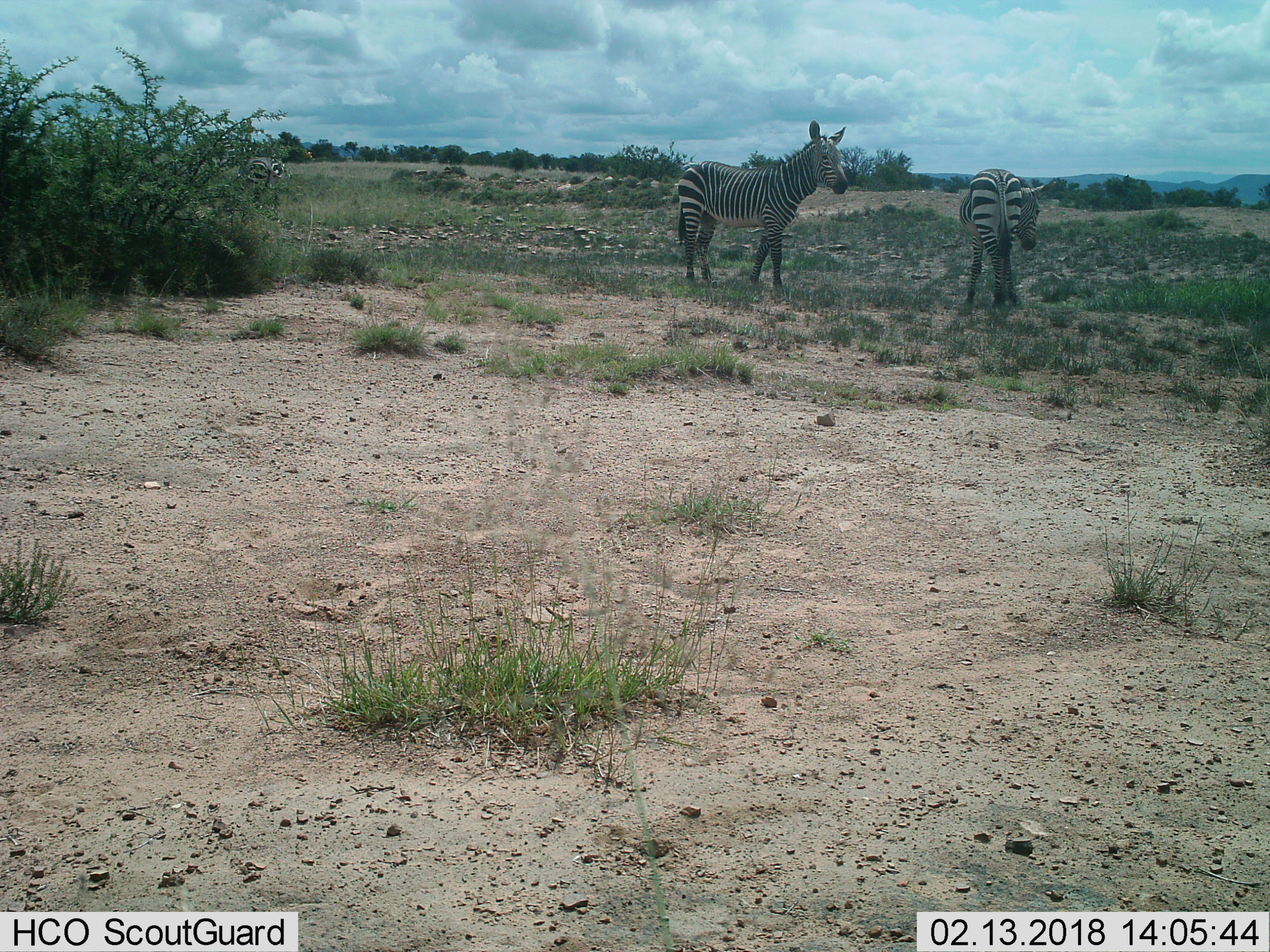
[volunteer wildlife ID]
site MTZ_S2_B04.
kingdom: Animalia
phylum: Chordata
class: Mammalia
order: Perissodactyla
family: Equidae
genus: Equus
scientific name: Equus zebra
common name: mountain zebra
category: zebramountain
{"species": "zebramountain (mountain zebra) (Equus zebra)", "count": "3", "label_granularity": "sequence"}